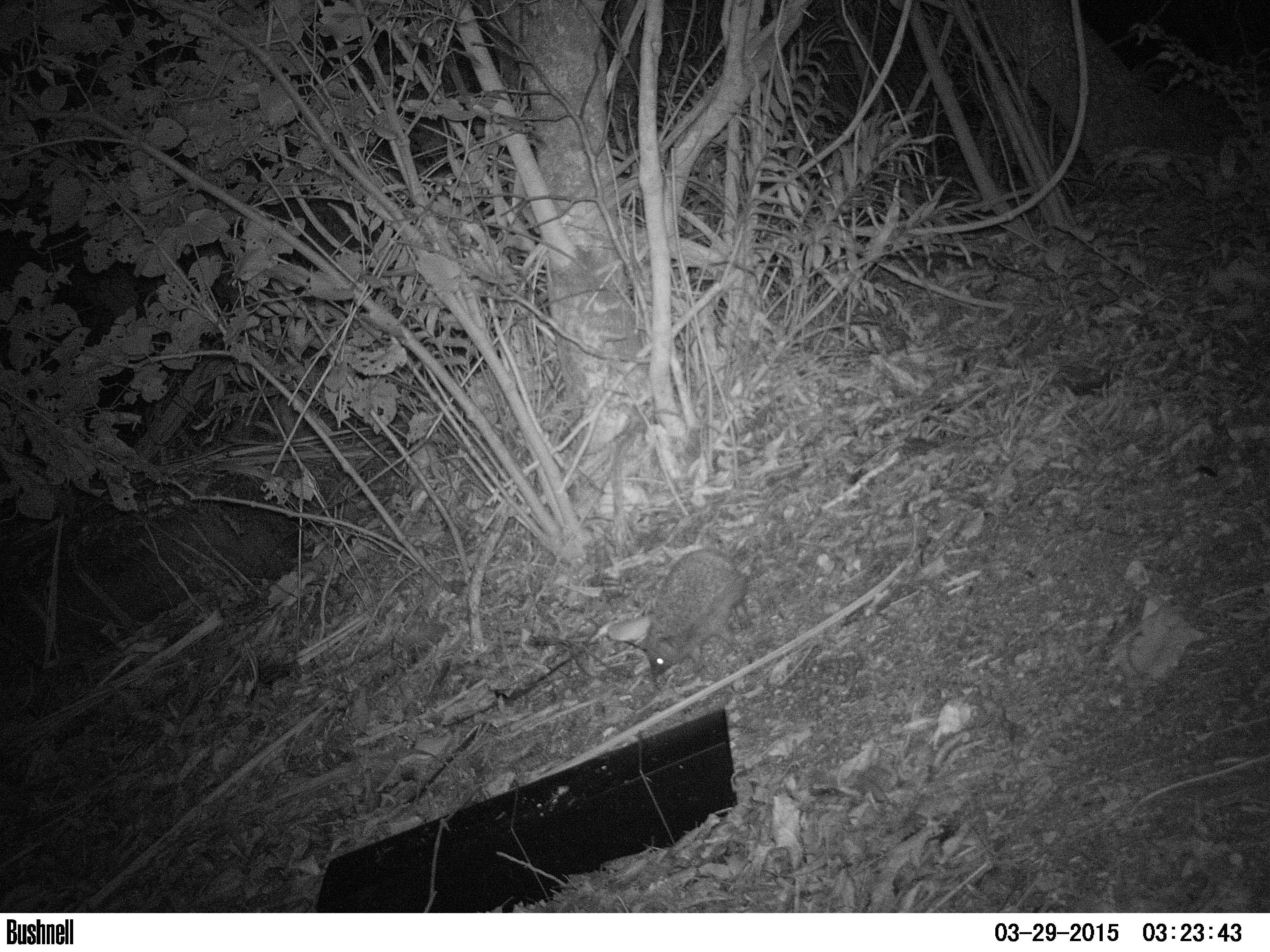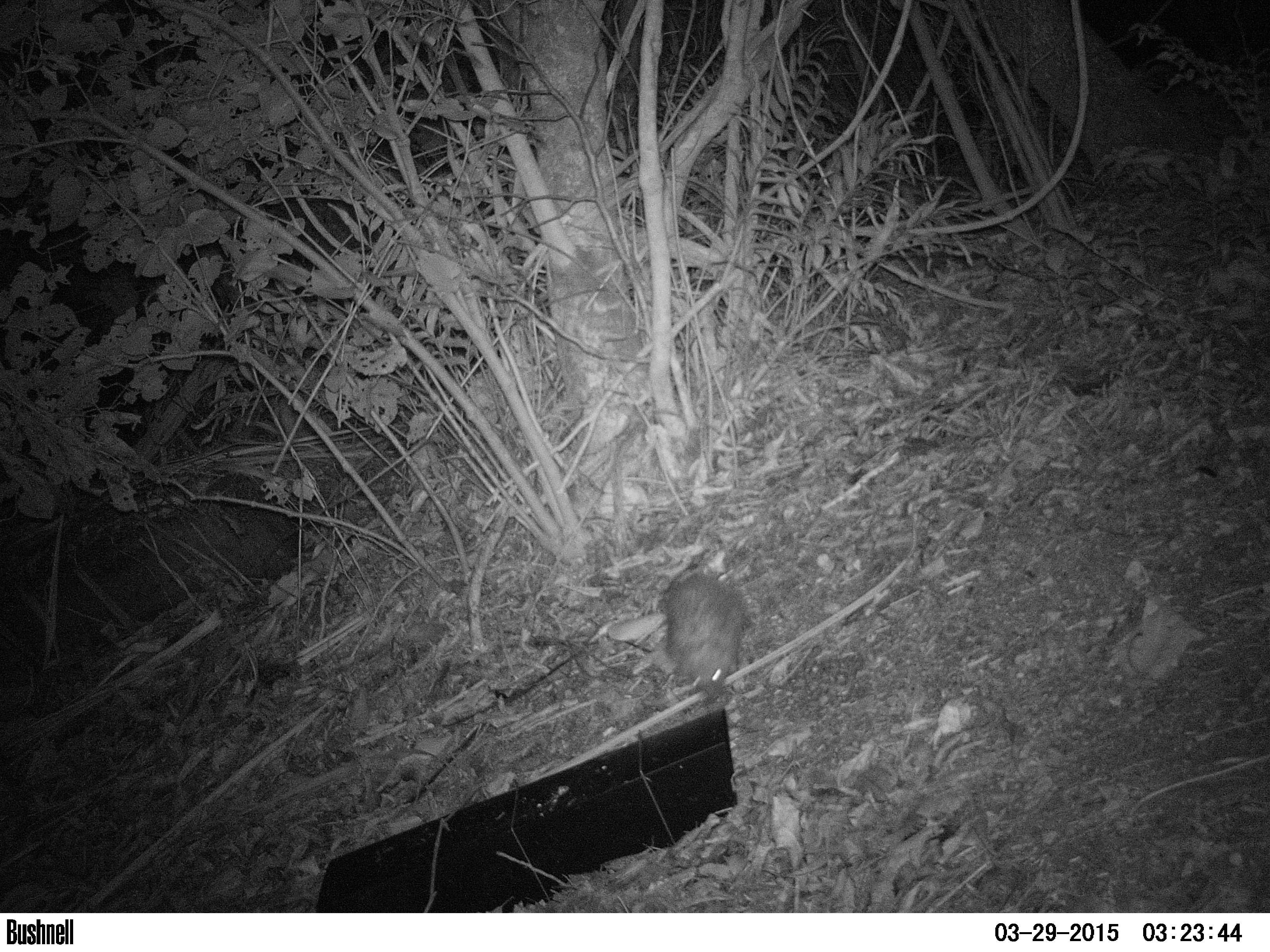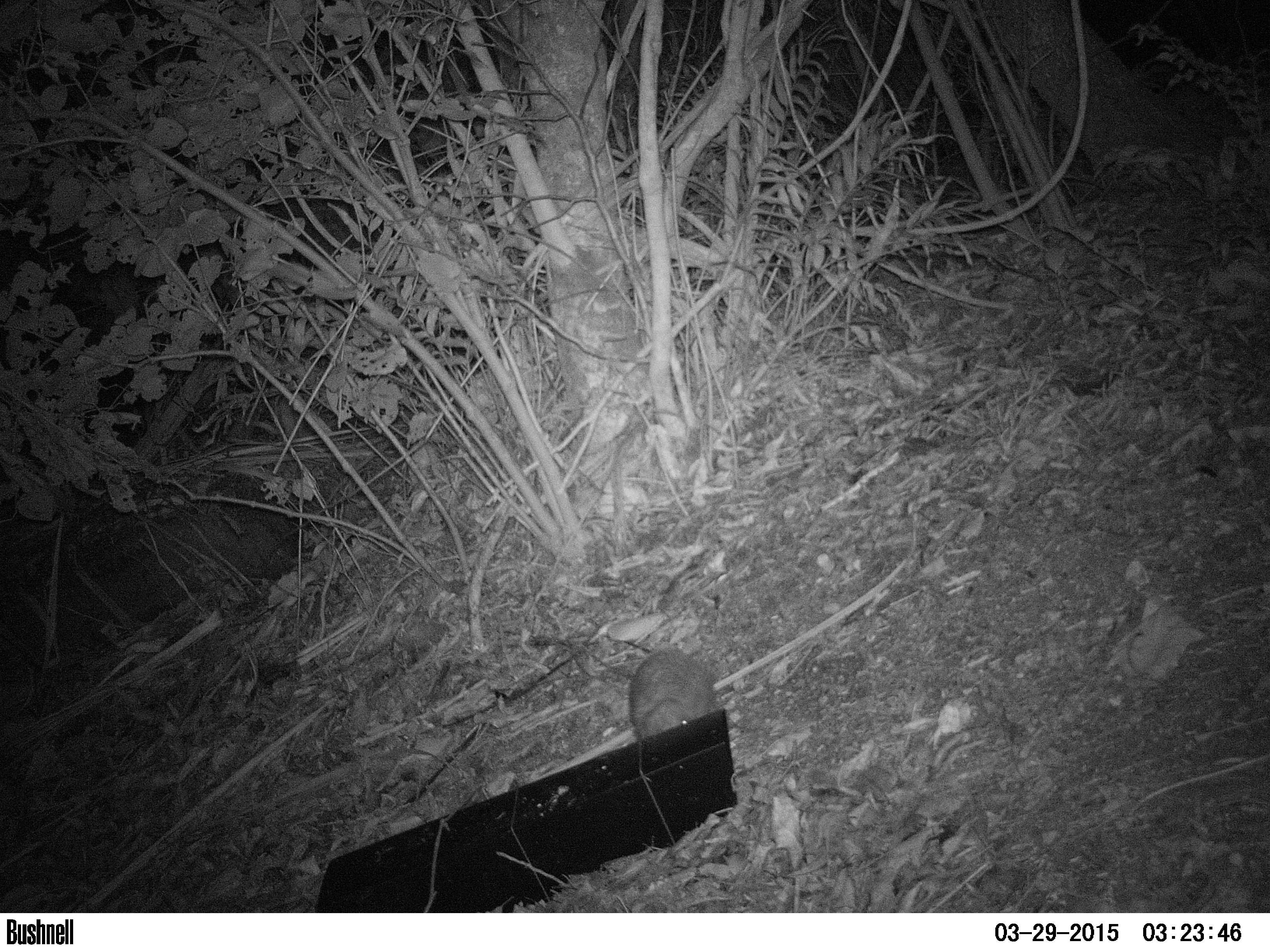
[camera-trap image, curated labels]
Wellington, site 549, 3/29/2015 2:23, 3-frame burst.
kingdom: Animalia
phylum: Chordata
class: Mammalia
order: Eulipotyphla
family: Erinaceidae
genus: Erinaceus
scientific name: Erinaceus europaeus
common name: hedgehog